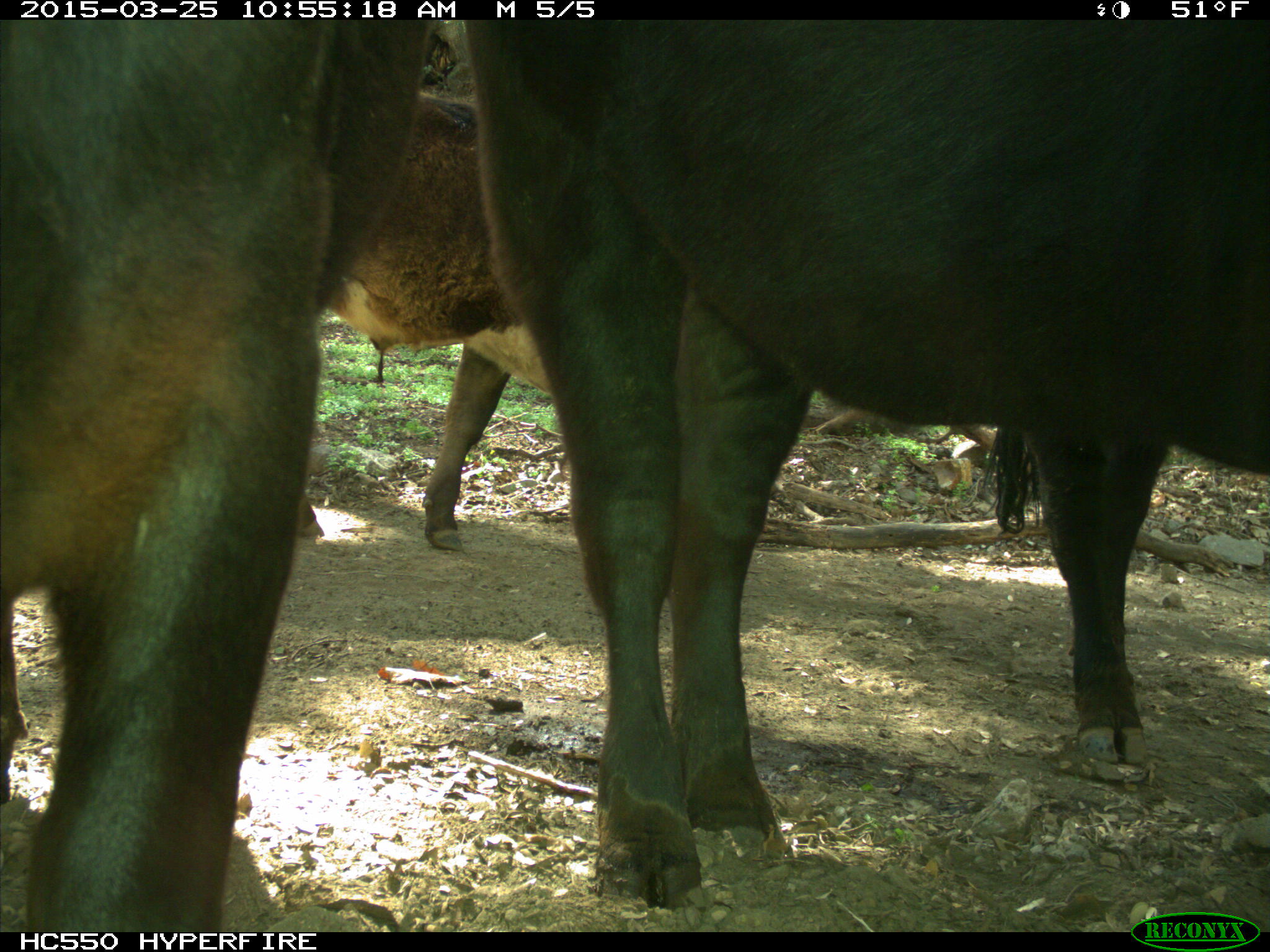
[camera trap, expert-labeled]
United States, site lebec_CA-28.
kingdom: Animalia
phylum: Chordata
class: Mammalia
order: Artiodactyla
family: Bovidae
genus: Bos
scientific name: Bos taurus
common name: domestic cow